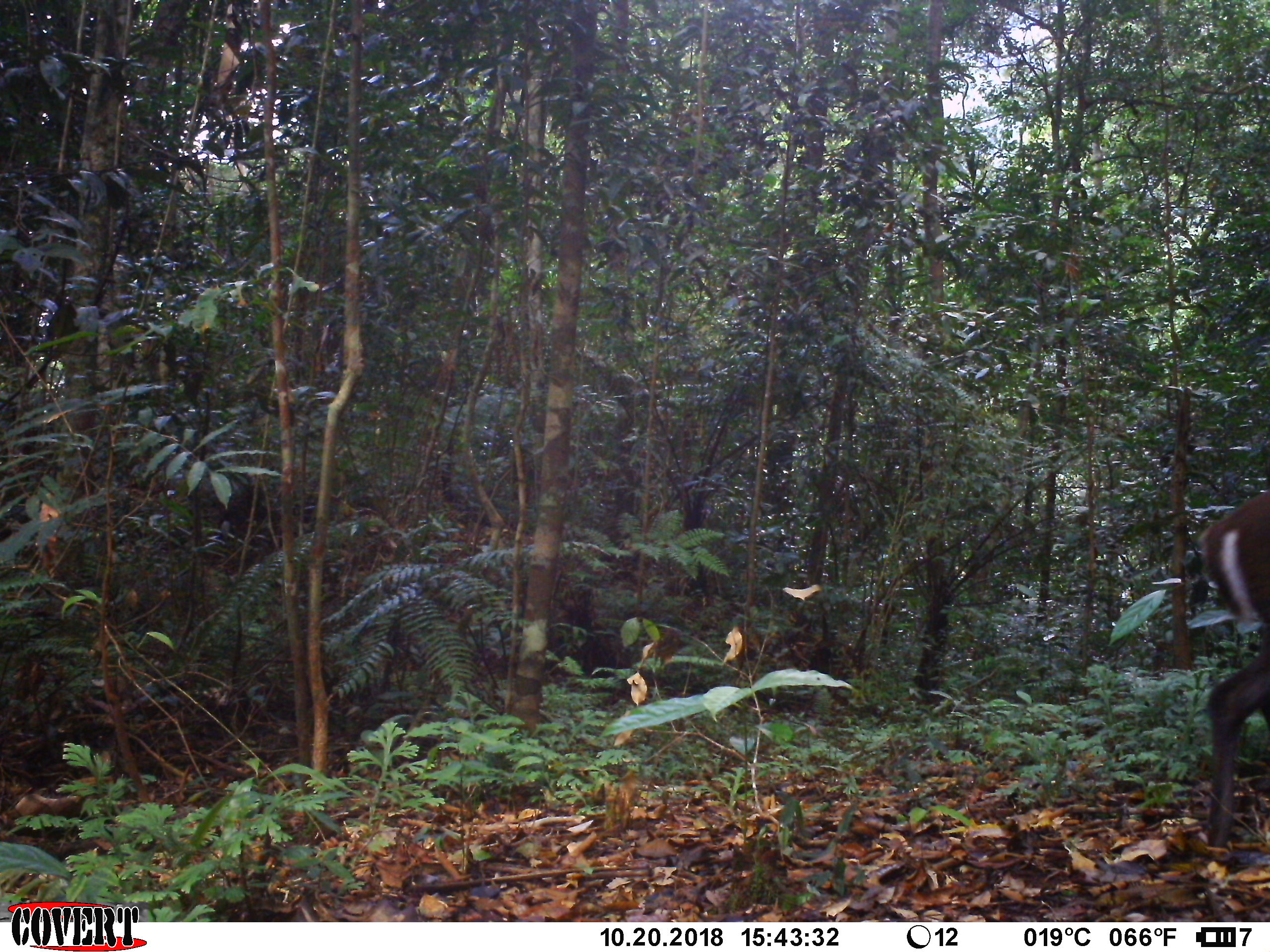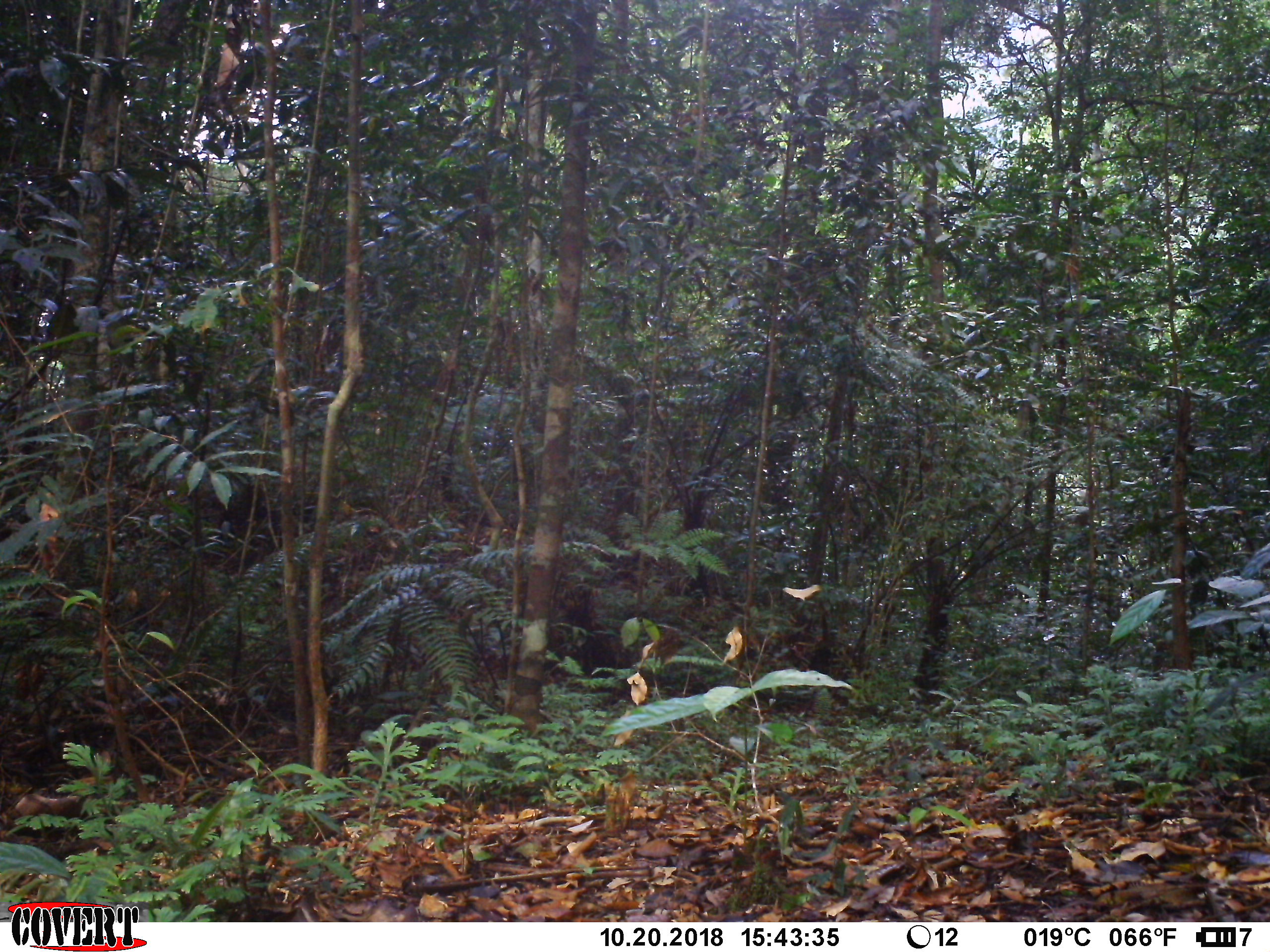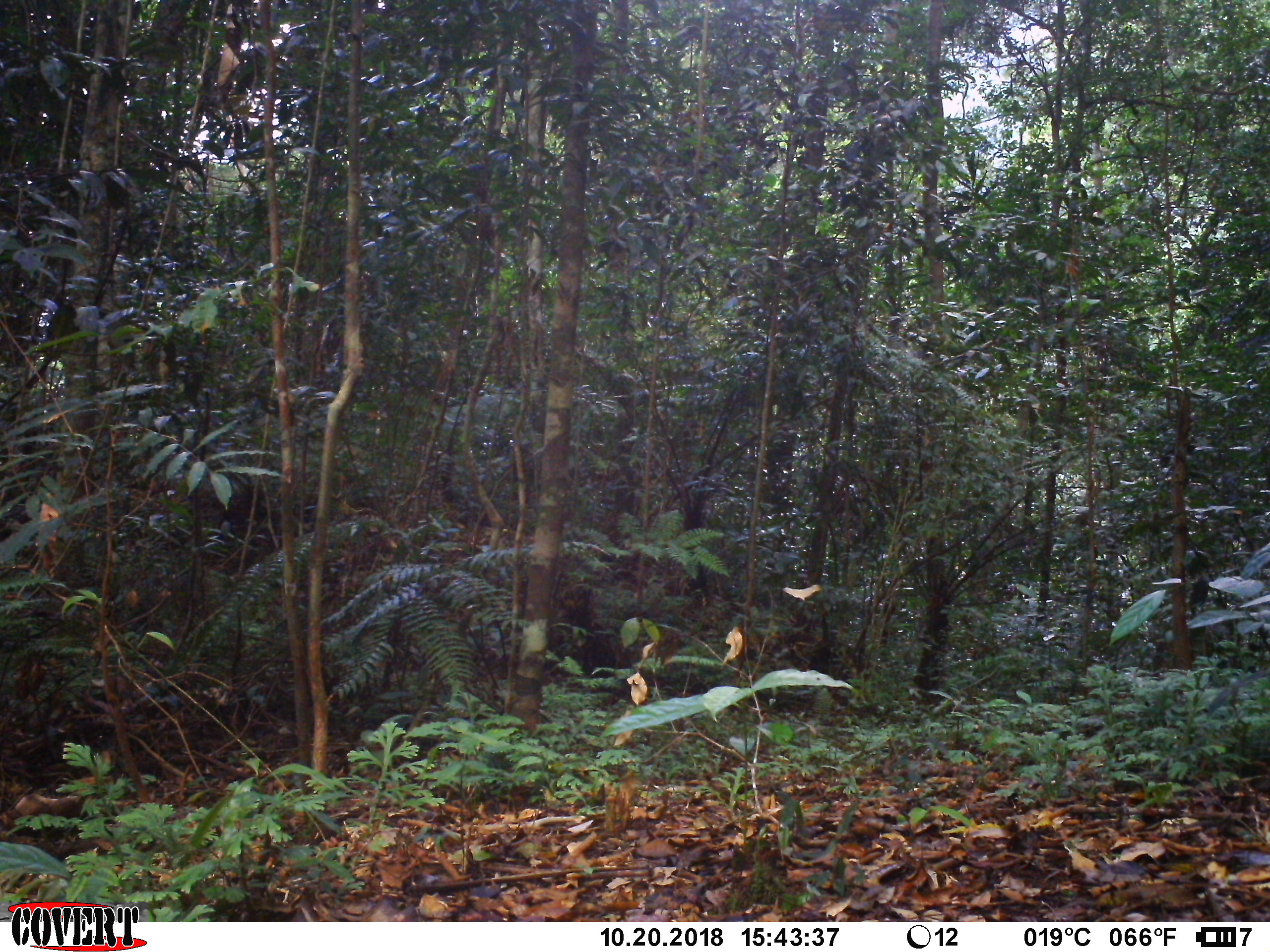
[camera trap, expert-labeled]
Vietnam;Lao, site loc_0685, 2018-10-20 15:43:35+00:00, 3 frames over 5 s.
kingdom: Animalia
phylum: Chordata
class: Mammalia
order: Artiodactyla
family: Cervidae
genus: Muntiacus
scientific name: Muntiacus rooseveltorum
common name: roosevelt's muntjac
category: roosevelts muntjac group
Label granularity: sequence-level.